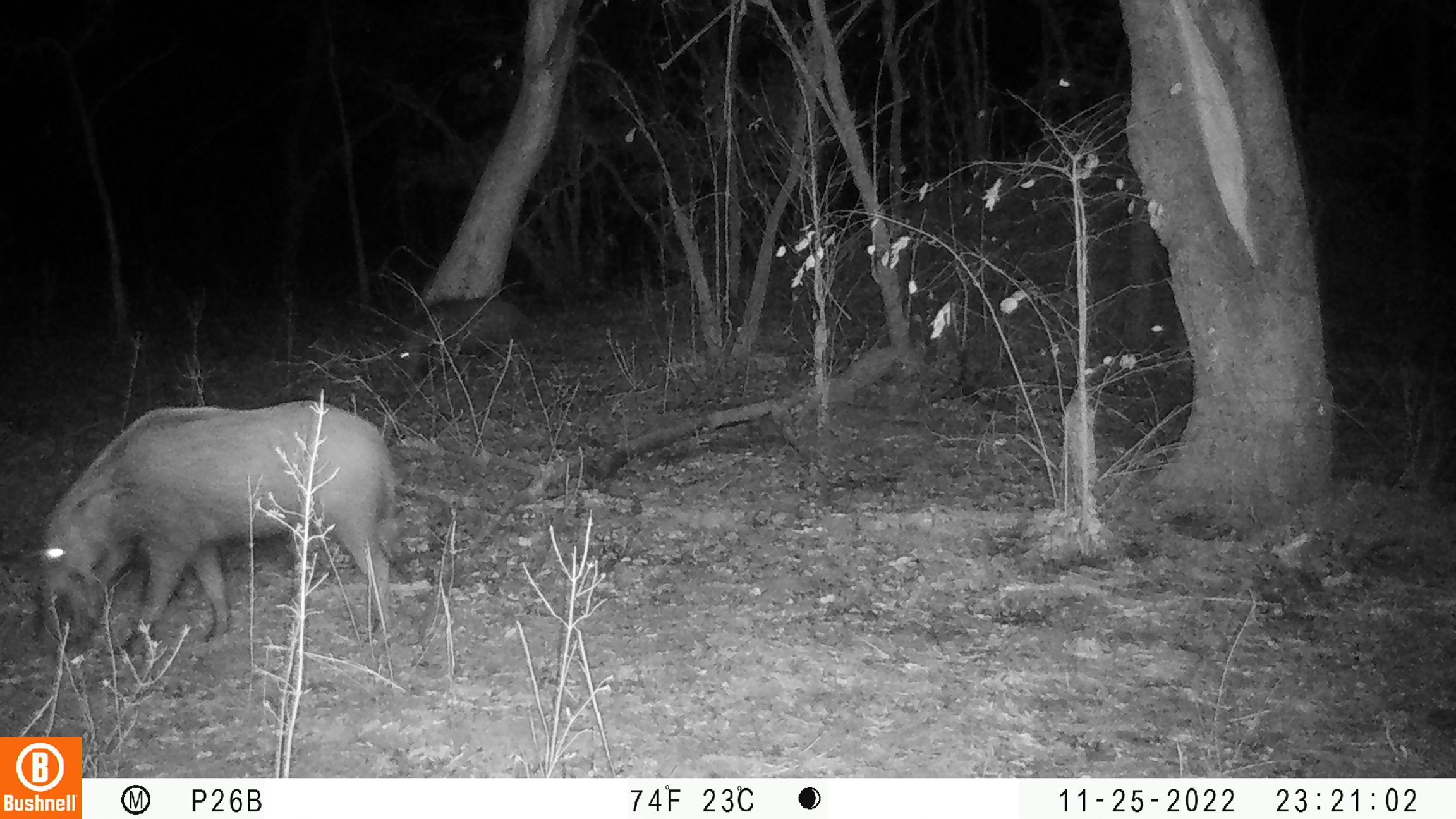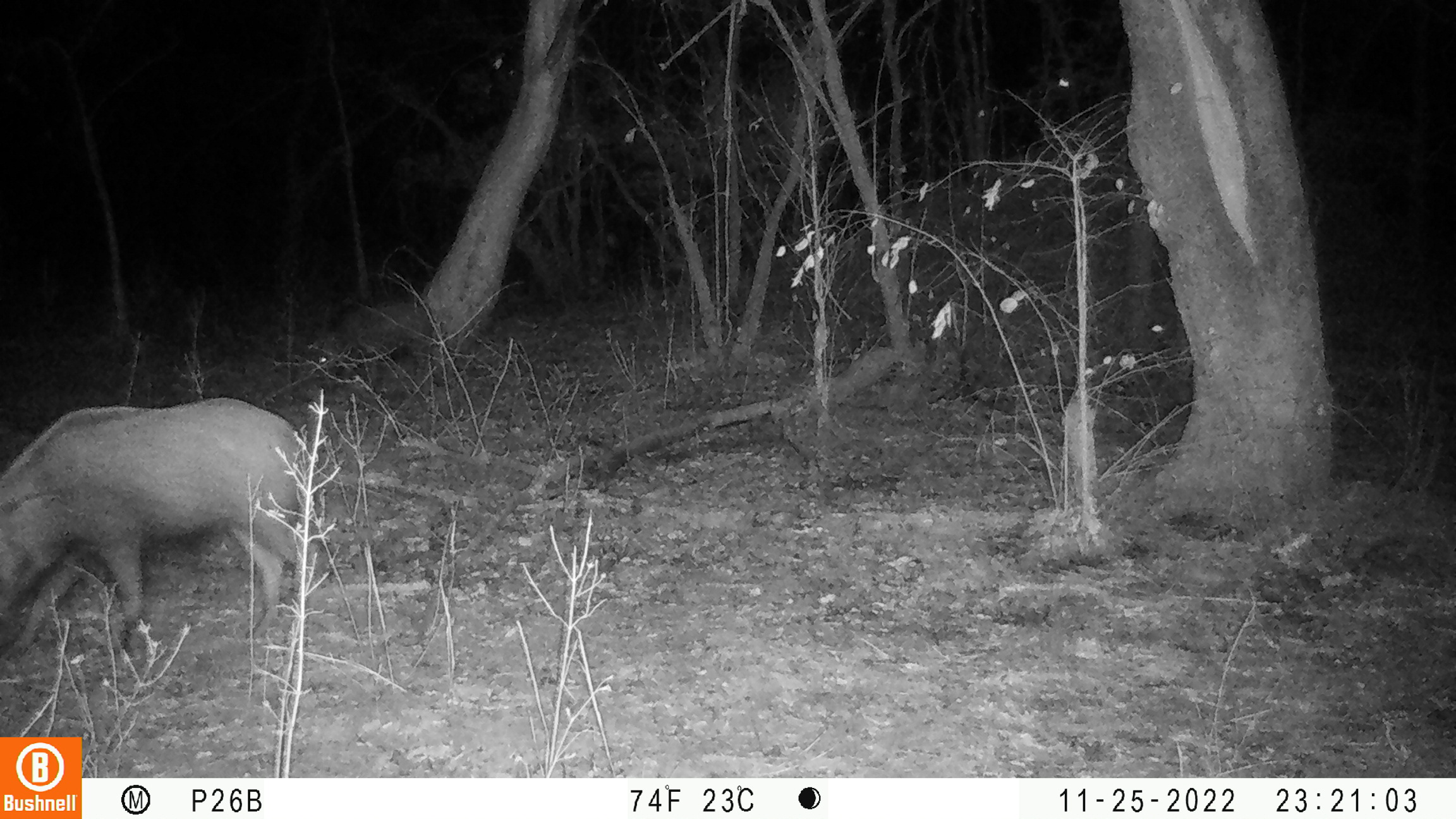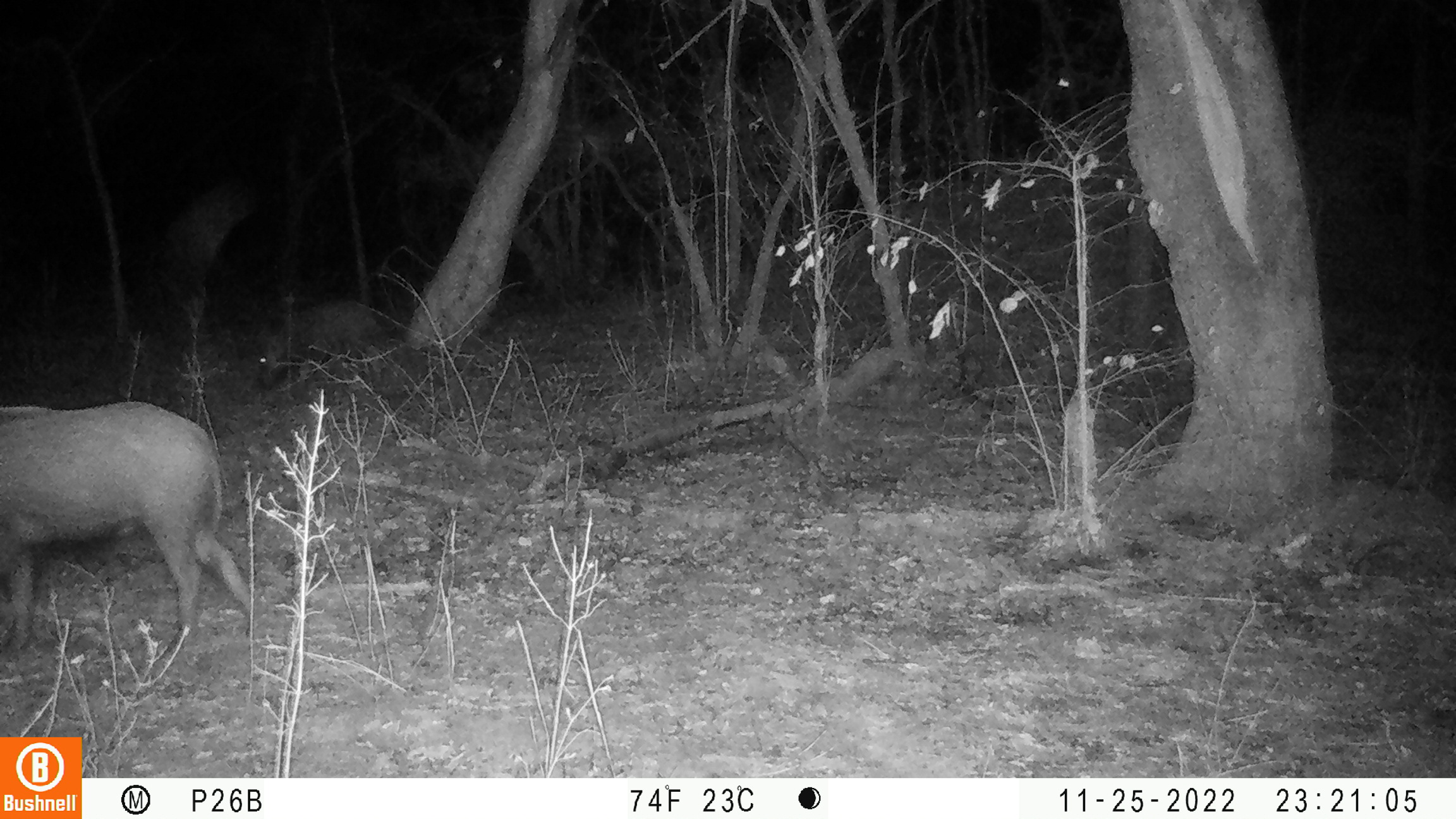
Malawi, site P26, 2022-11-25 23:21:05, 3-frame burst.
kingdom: Animalia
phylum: Chordata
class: Mammalia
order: Artiodactyla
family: Suidae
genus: Potamochoerus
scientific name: Potamochoerus larvatus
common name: bushpig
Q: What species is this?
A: Bushpig (Potamochoerus larvatus).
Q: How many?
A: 2.